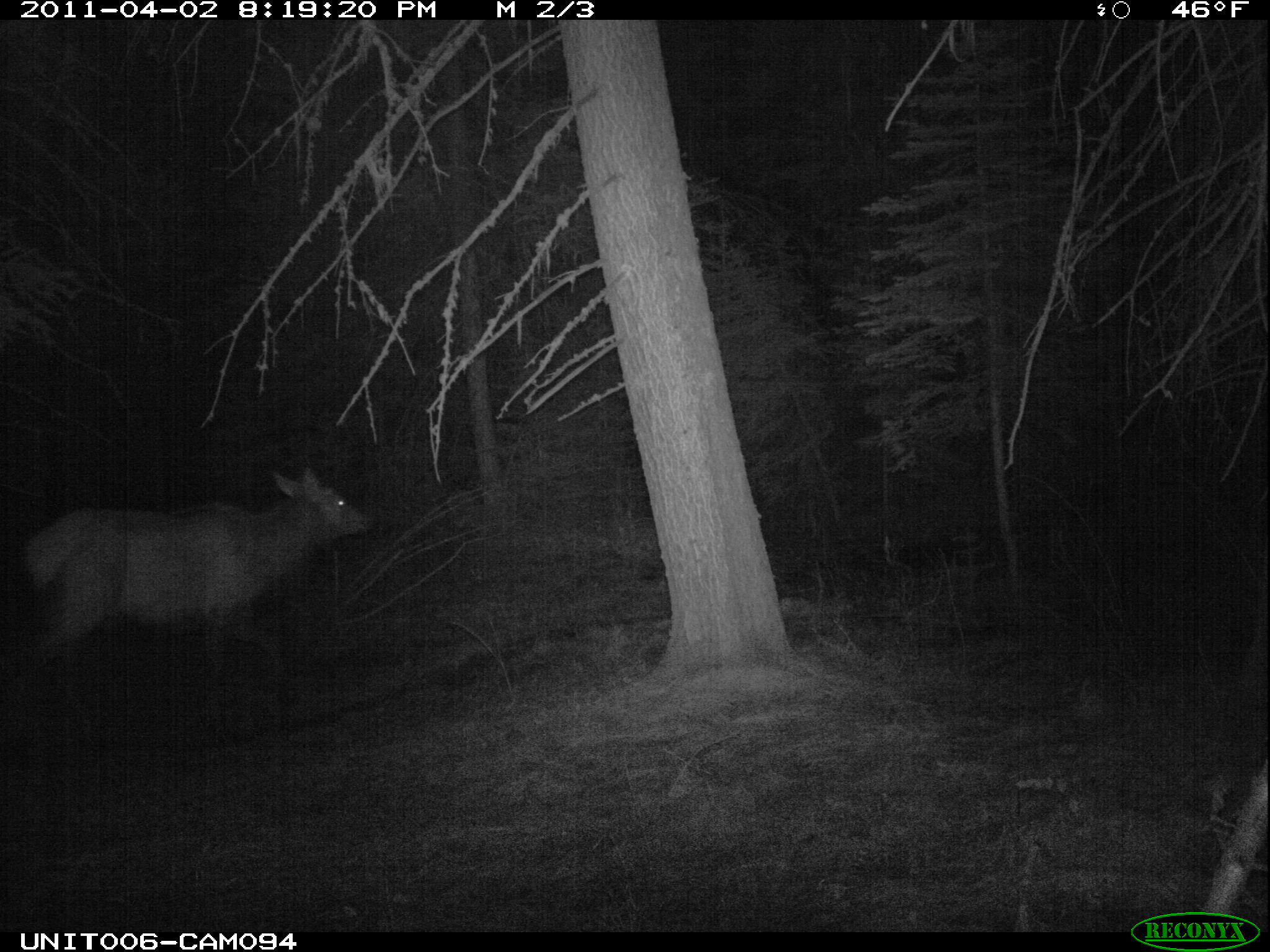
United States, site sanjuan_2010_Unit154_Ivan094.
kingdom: Animalia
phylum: Chordata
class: Mammalia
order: Artiodactyla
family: Cervidae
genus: Cervus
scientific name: Cervus elaphus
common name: red deer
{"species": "Cervus elaphus (red deer)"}